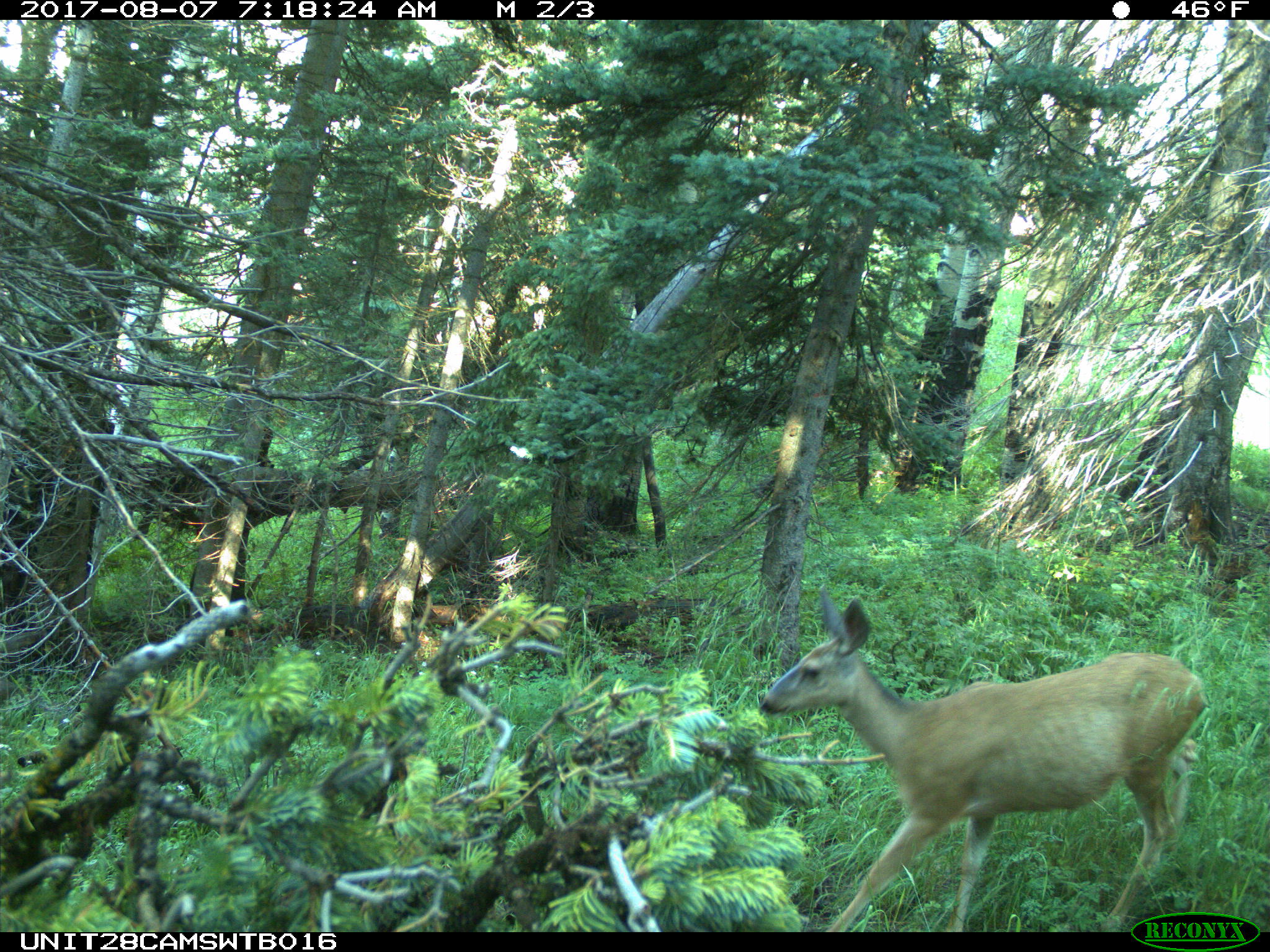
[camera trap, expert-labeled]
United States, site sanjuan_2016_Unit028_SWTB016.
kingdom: Animalia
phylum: Chordata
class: Mammalia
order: Artiodactyla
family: Cervidae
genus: Odocoileus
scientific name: Odocoileus hemionus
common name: mule deer